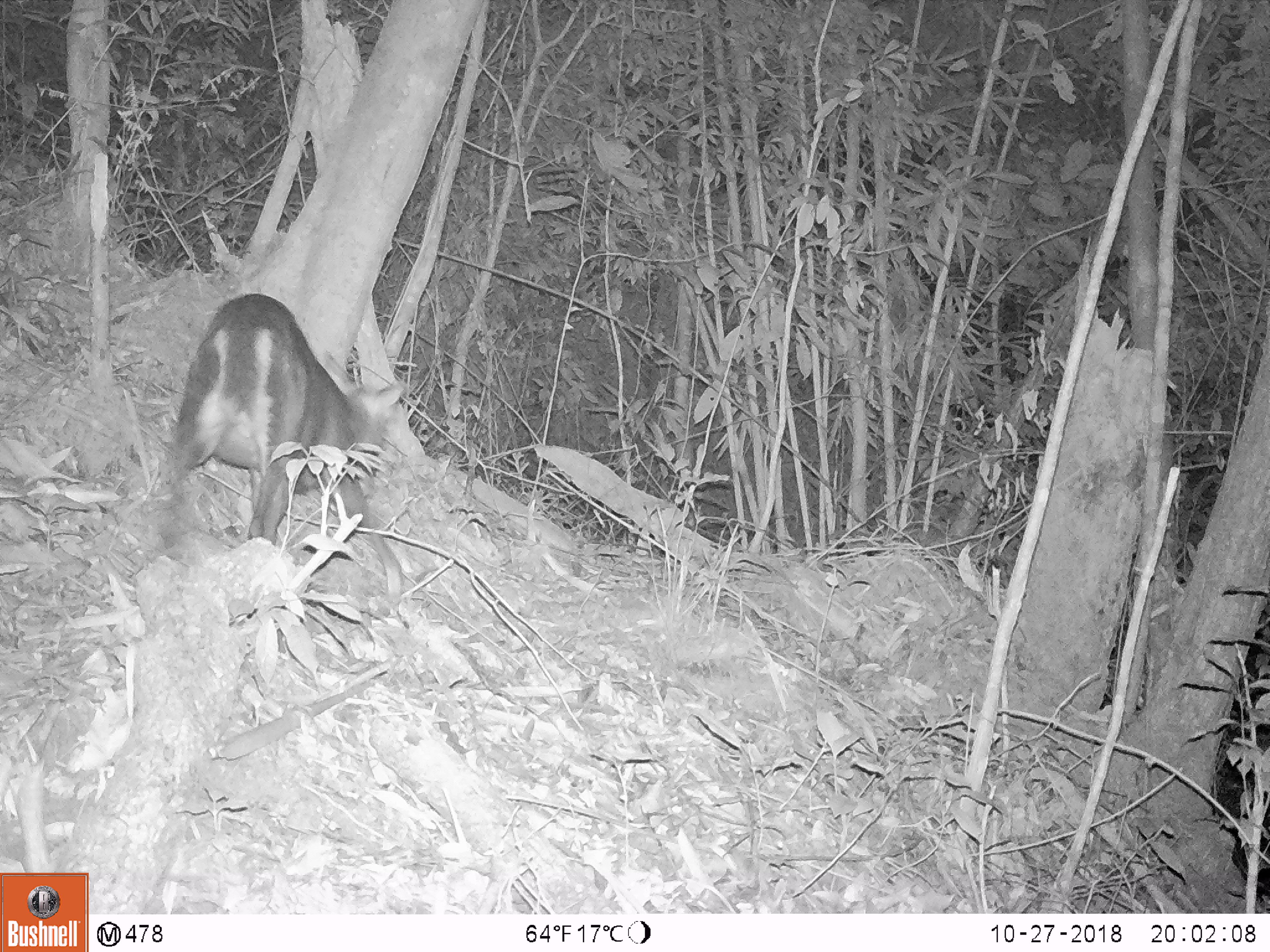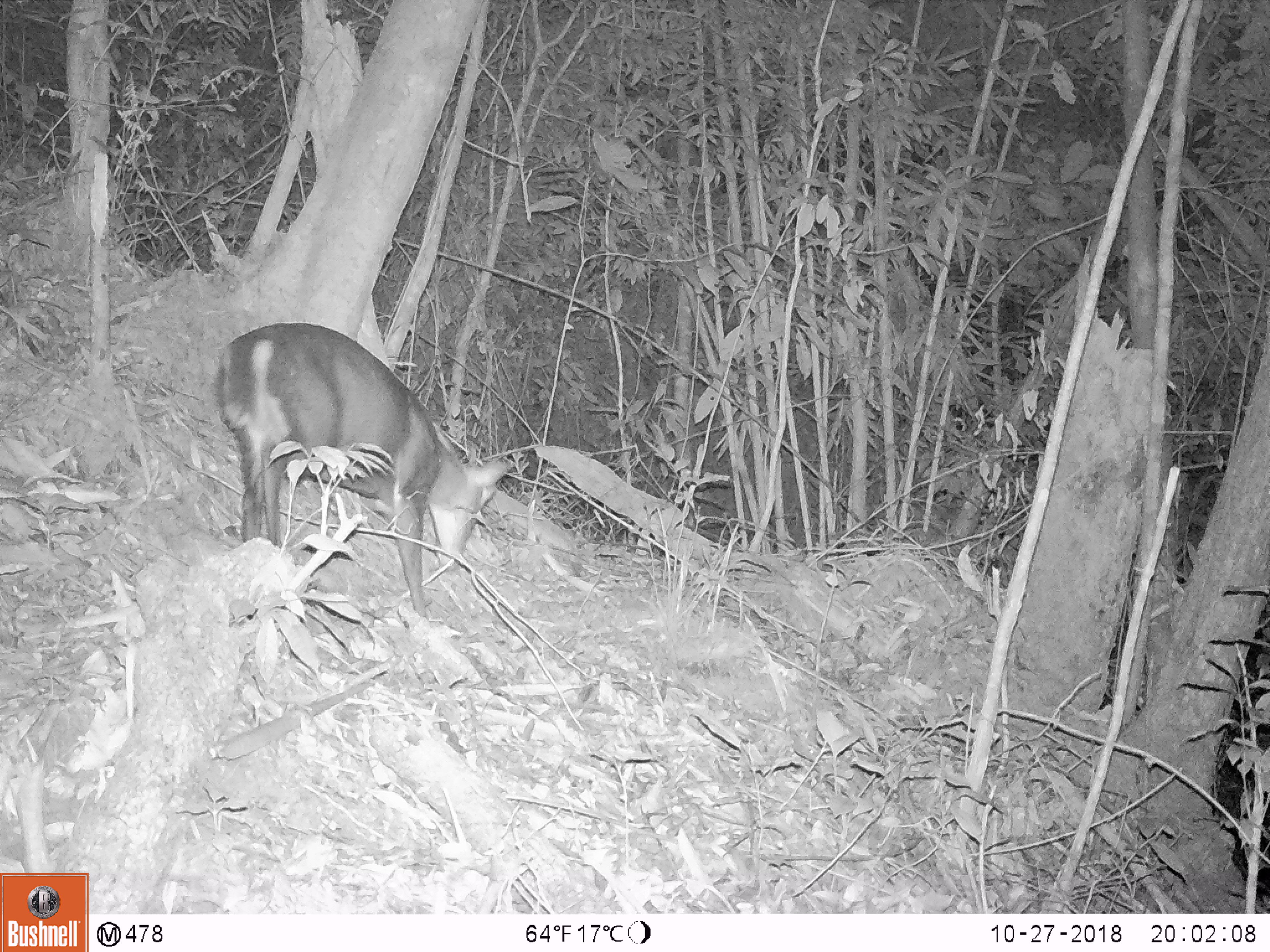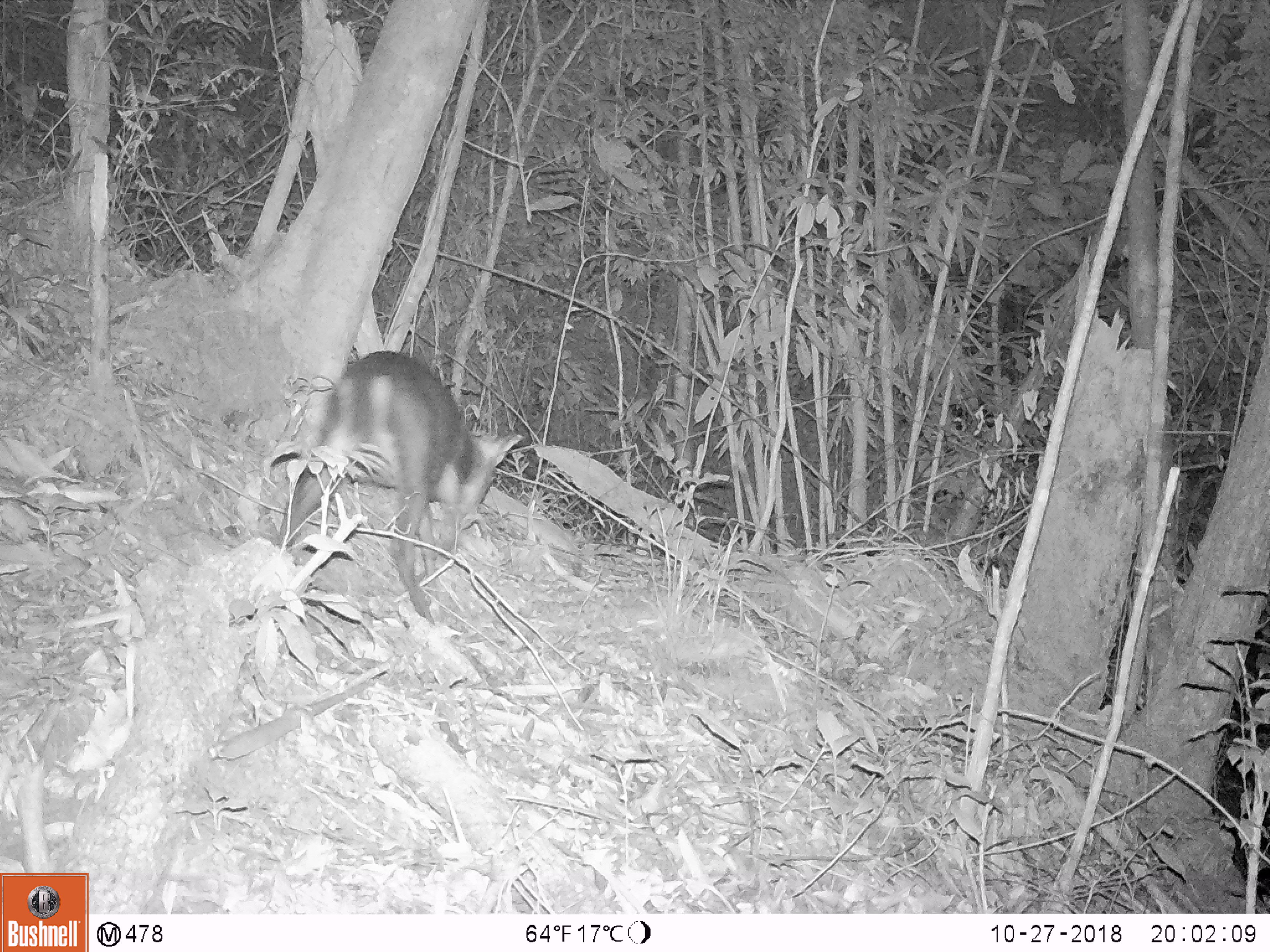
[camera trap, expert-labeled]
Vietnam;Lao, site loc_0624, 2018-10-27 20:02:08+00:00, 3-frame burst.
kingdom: Animalia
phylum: Chordata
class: Mammalia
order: Artiodactyla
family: Cervidae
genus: Muntiacus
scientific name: Muntiacus rooseveltorum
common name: roosevelt's muntjac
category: roosevelts muntjac group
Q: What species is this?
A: Roosevelts muntjac group (roosevelt's muntjac) (Muntiacus rooseveltorum).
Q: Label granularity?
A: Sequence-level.